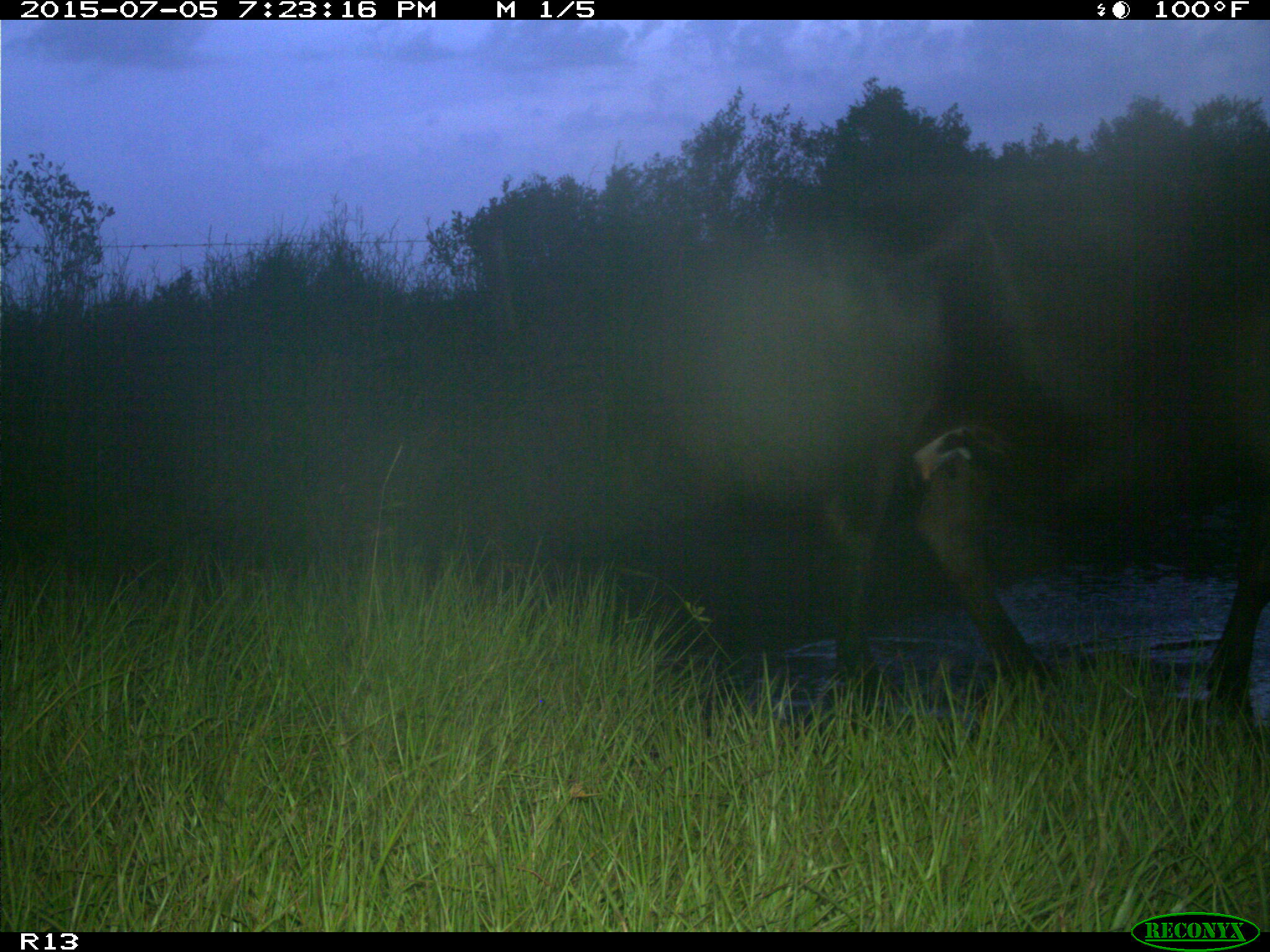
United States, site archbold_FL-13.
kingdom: Animalia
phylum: Chordata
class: Mammalia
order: Artiodactyla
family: Bovidae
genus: Bos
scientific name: Bos taurus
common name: domestic cow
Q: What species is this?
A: Bos taurus (domestic cow).